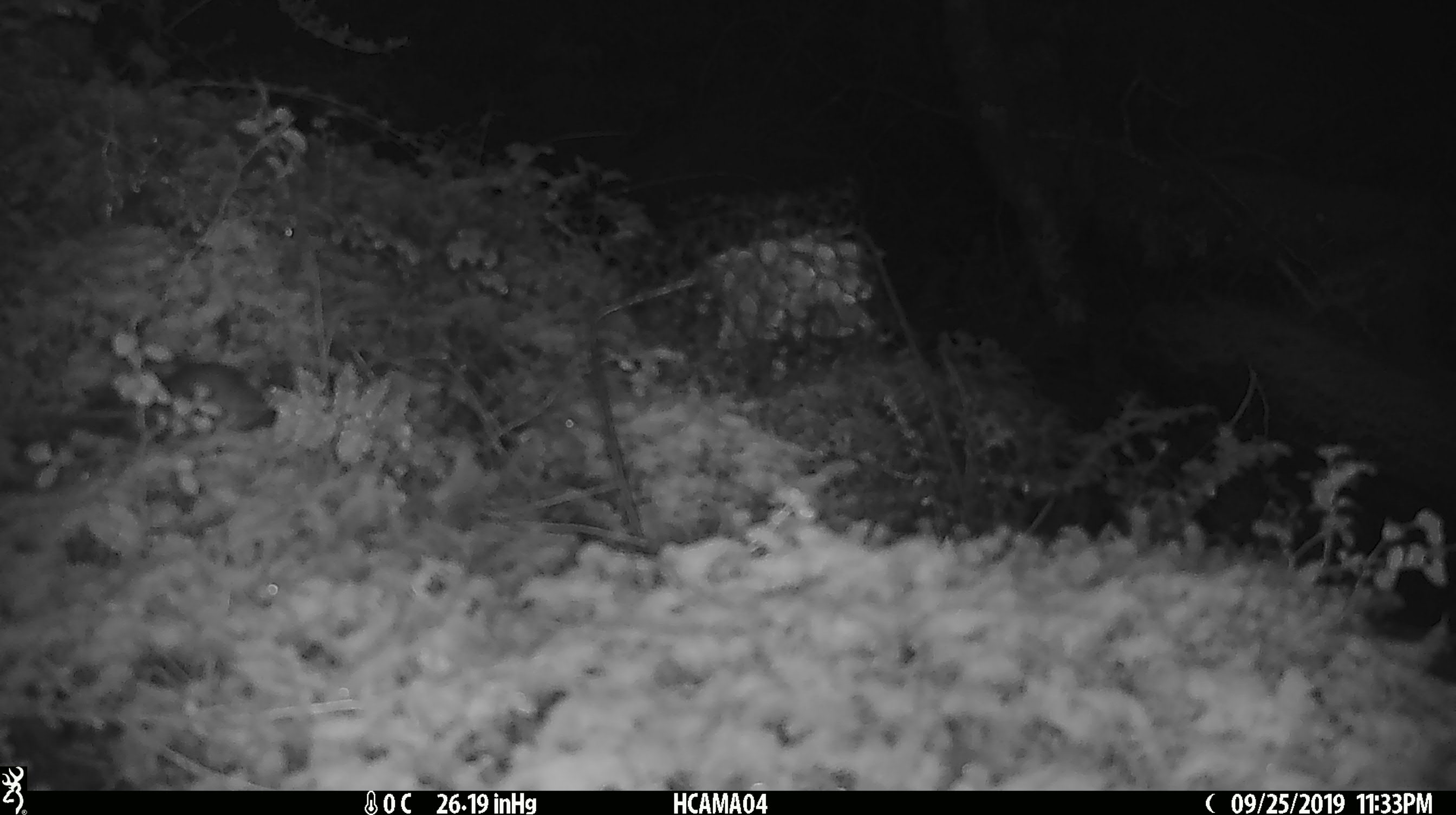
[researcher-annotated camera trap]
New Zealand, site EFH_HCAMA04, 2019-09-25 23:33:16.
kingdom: Animalia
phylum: Chordata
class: Mammalia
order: Rodentia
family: Muridae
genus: Mus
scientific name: Mus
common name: mouse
Mouse (Mus).